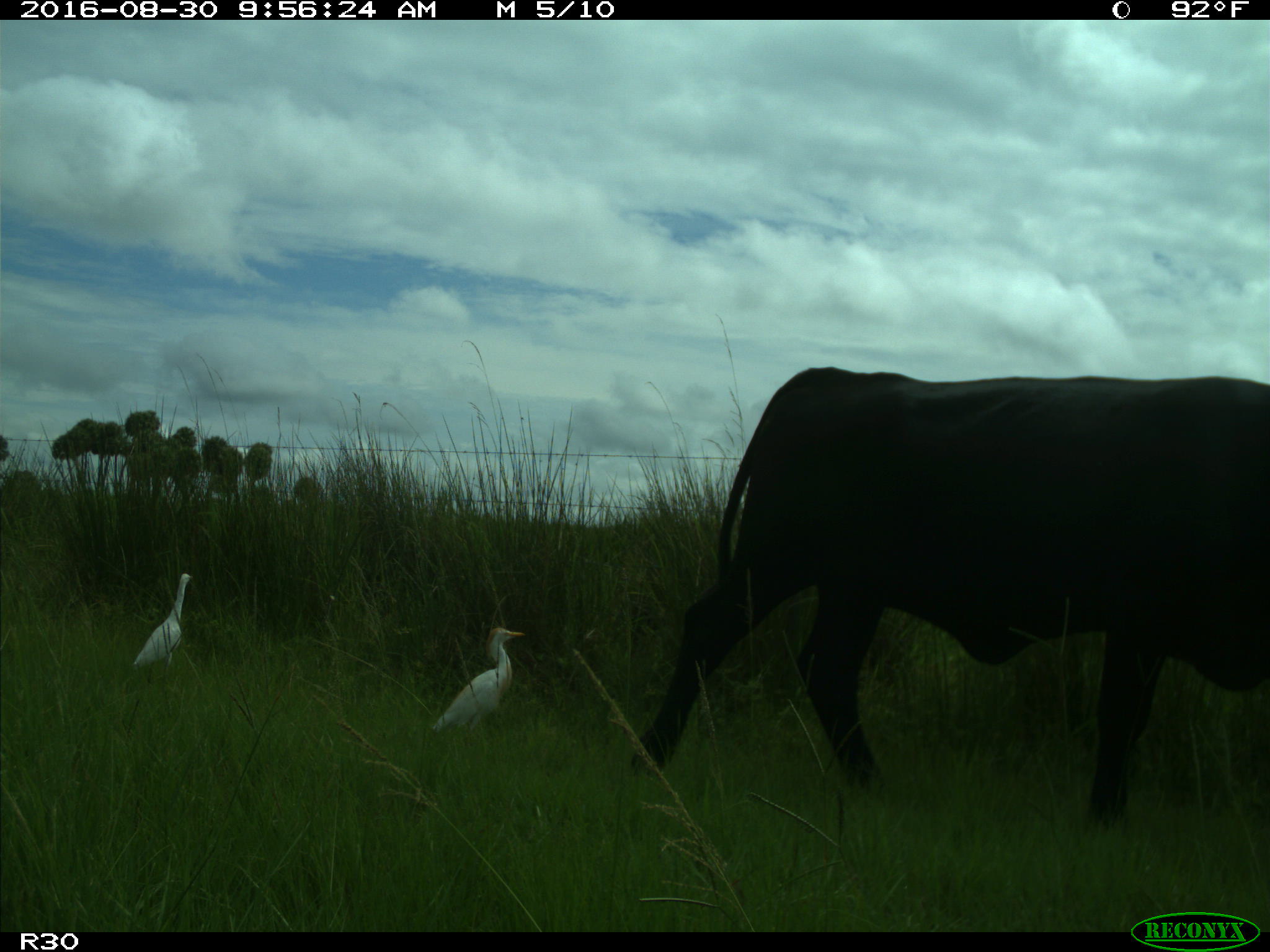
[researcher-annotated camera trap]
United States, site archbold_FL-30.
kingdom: Animalia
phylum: Chordata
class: Mammalia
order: Artiodactyla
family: Bovidae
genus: Bos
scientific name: Bos taurus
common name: domestic cow